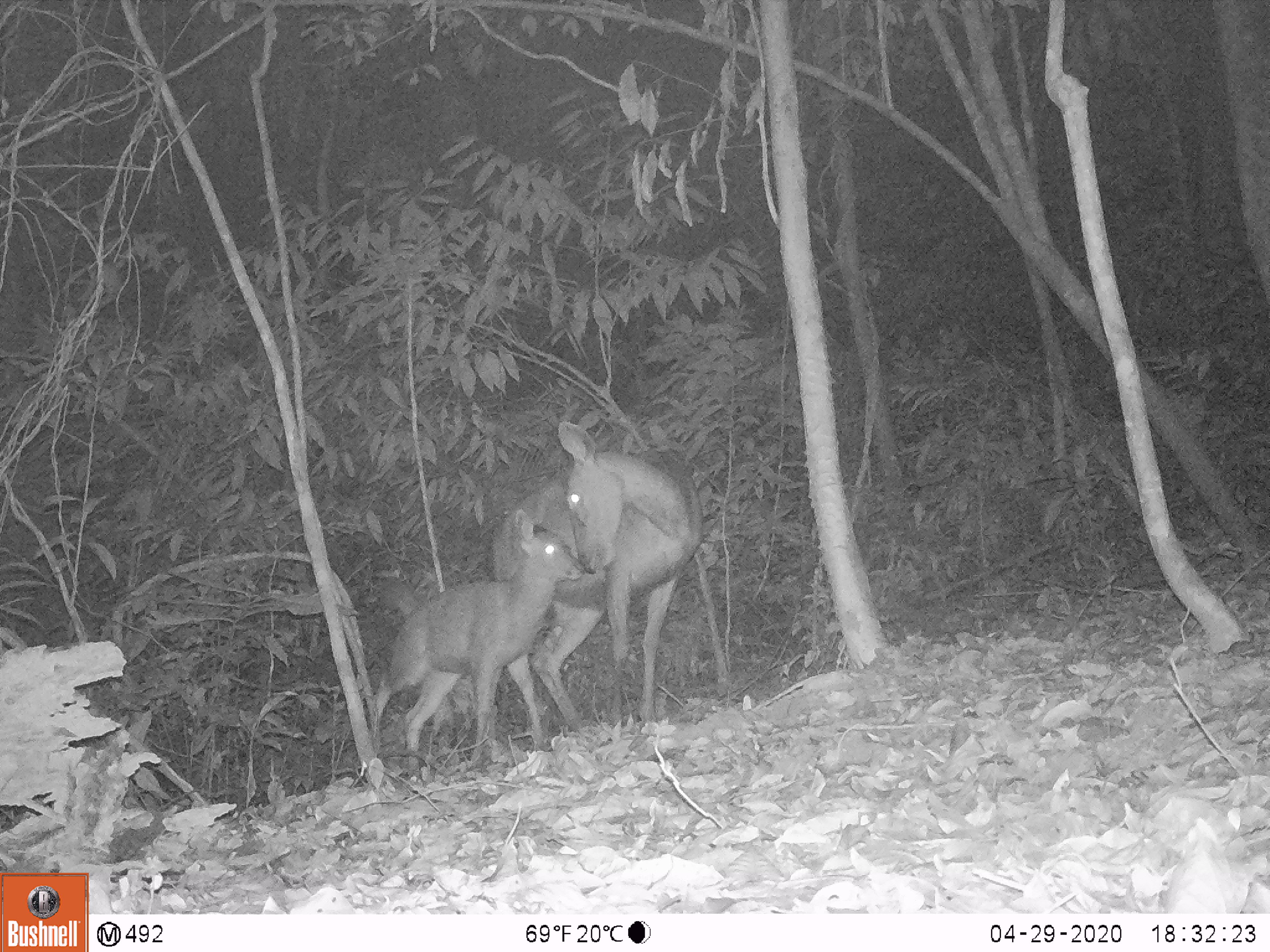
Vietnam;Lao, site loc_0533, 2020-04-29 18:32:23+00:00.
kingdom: Animalia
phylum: Chordata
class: Mammalia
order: Artiodactyla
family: Cervidae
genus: Rusa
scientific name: Rusa unicolor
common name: sambar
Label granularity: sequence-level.